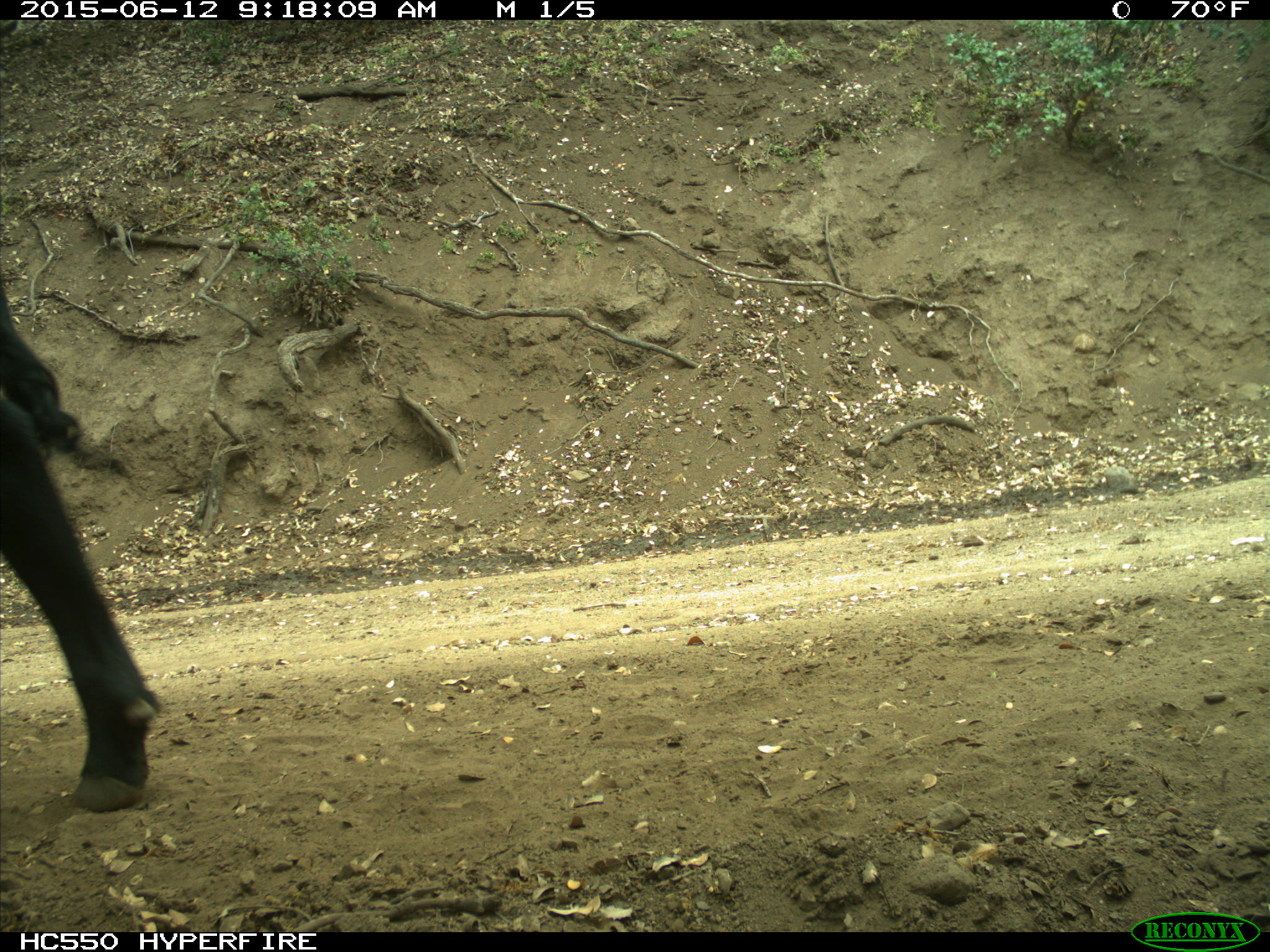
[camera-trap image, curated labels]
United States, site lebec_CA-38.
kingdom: Animalia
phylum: Chordata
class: Mammalia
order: Artiodactyla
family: Bovidae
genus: Bos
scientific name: Bos taurus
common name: domestic cow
Bos taurus (domestic cow).